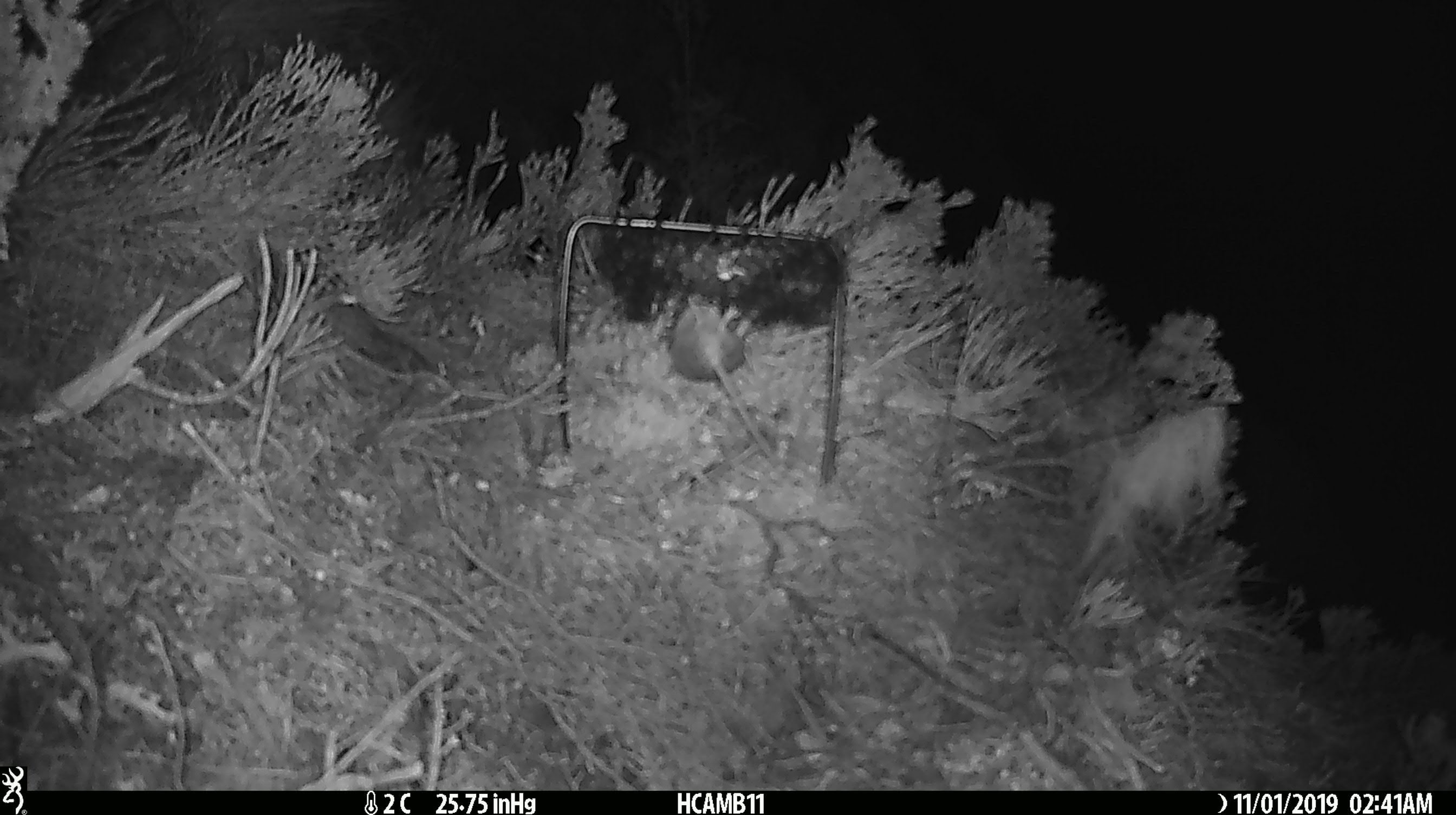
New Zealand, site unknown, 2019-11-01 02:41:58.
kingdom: Animalia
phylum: Chordata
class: Mammalia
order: Rodentia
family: Muridae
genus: Mus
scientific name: Mus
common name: mouse